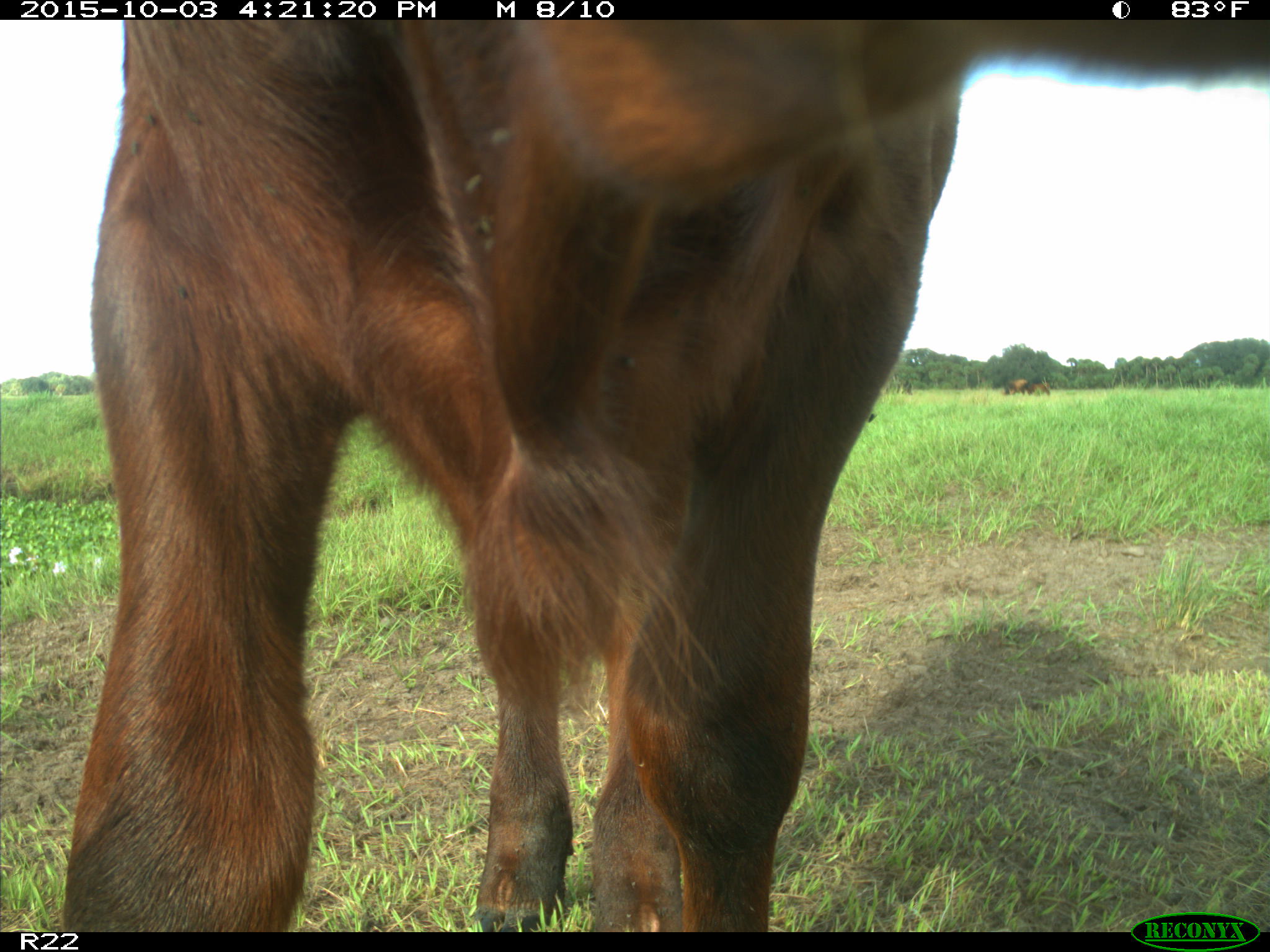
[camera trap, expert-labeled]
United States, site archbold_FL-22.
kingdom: Animalia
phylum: Chordata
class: Mammalia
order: Artiodactyla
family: Bovidae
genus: Bos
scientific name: Bos taurus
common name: domestic cow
Bos taurus (domestic cow).